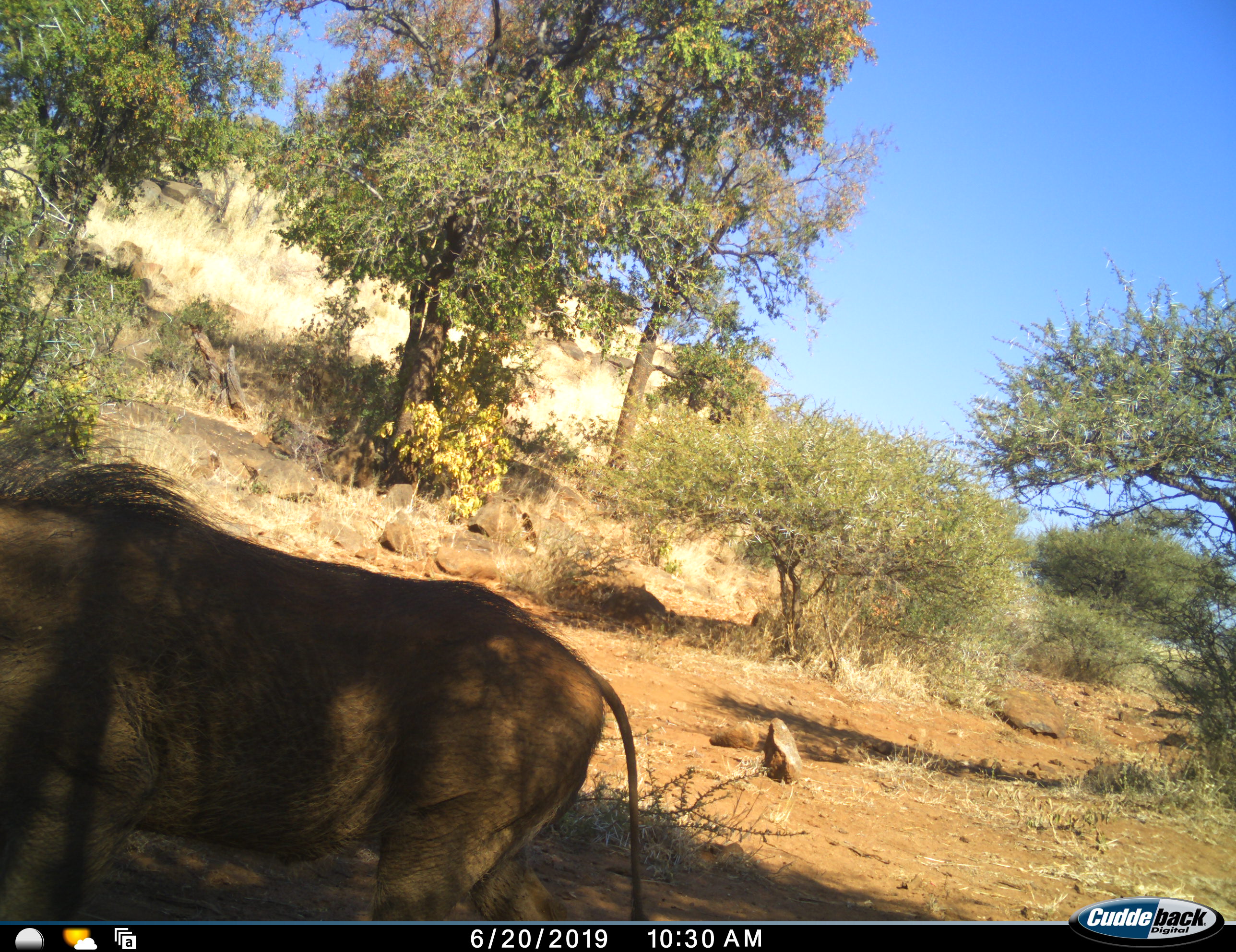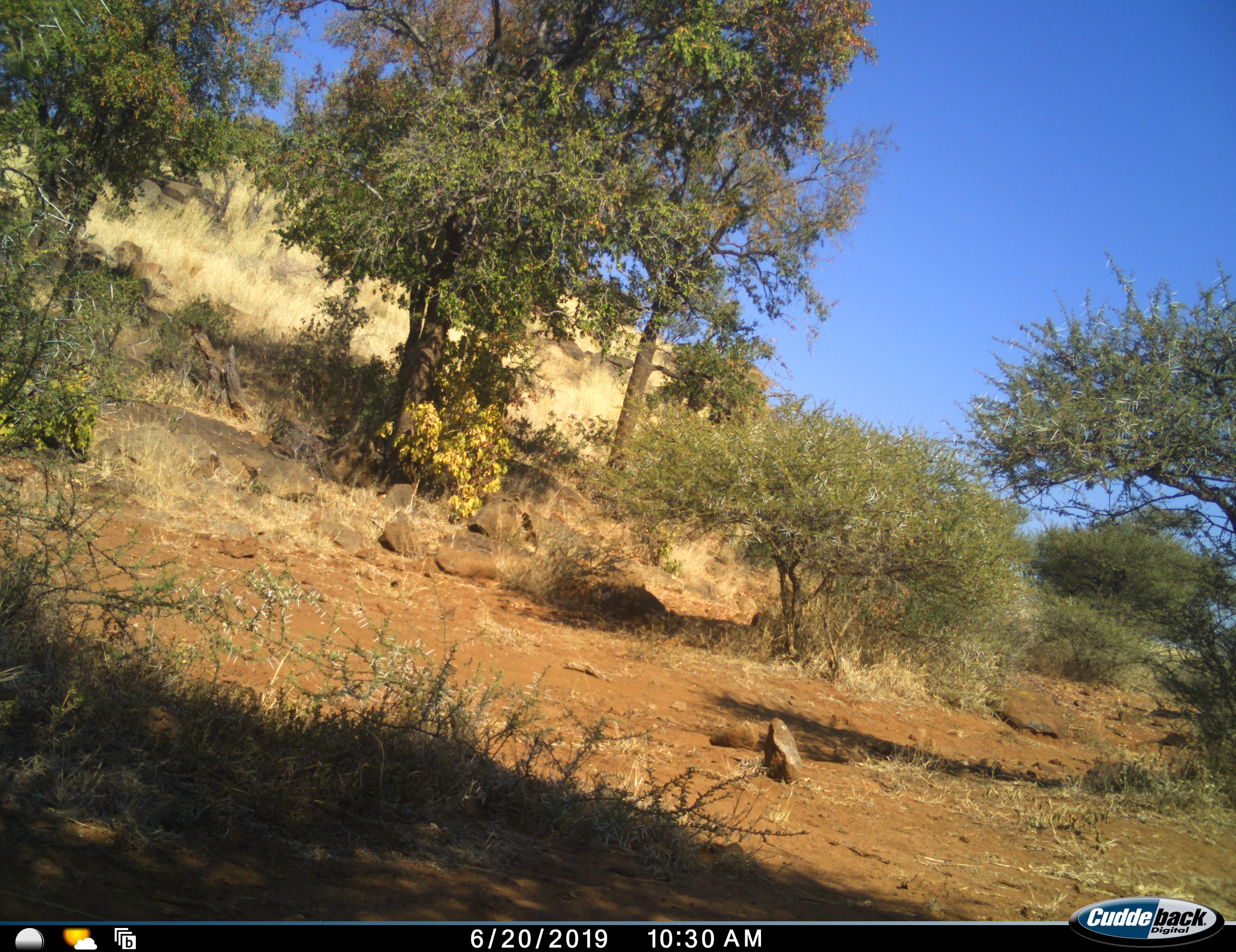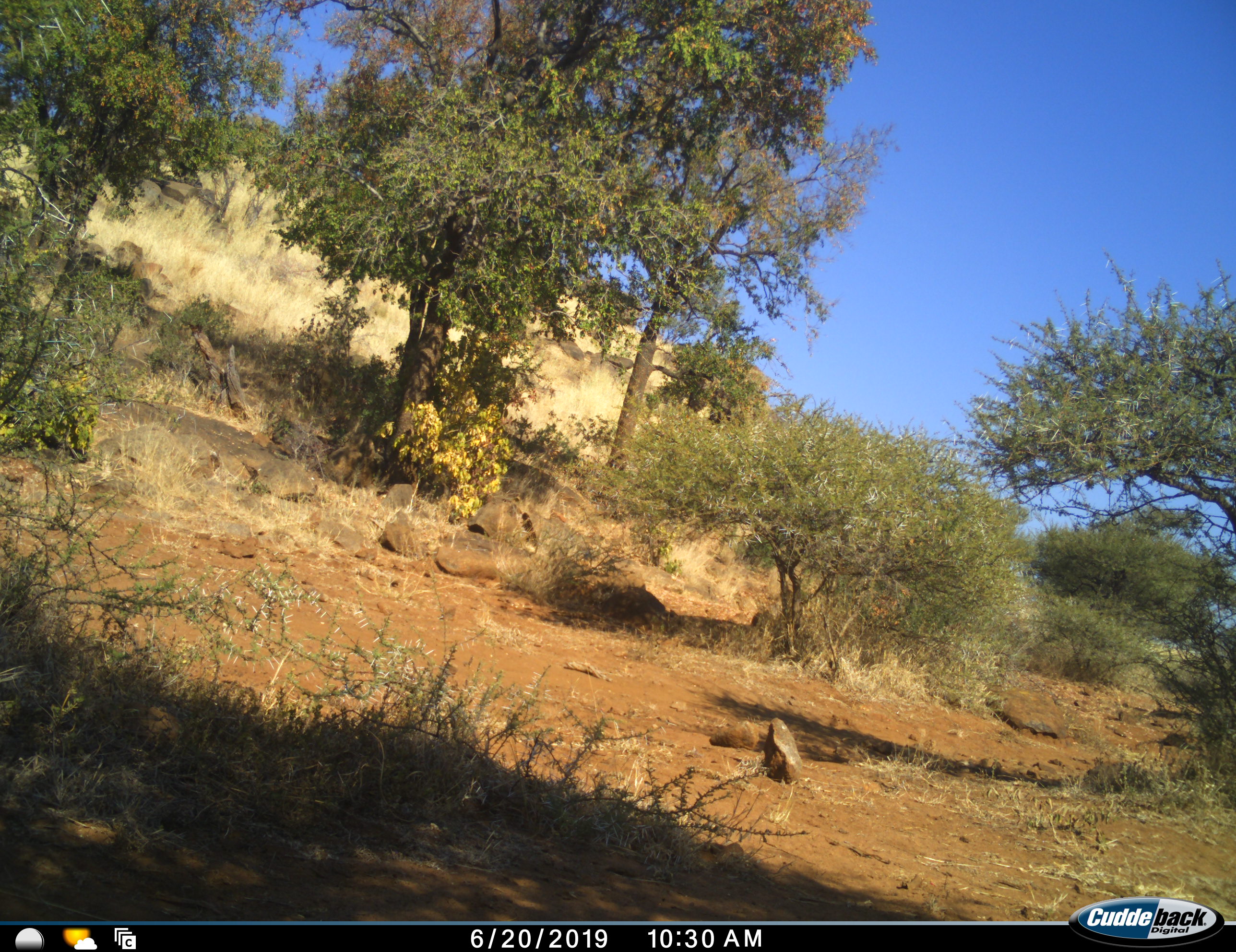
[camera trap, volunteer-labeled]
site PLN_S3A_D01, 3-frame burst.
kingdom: Animalia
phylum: Chordata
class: Mammalia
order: Artiodactyla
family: Suidae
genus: Phacochoerus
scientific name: Phacochoerus africanus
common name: warthog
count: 1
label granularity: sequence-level